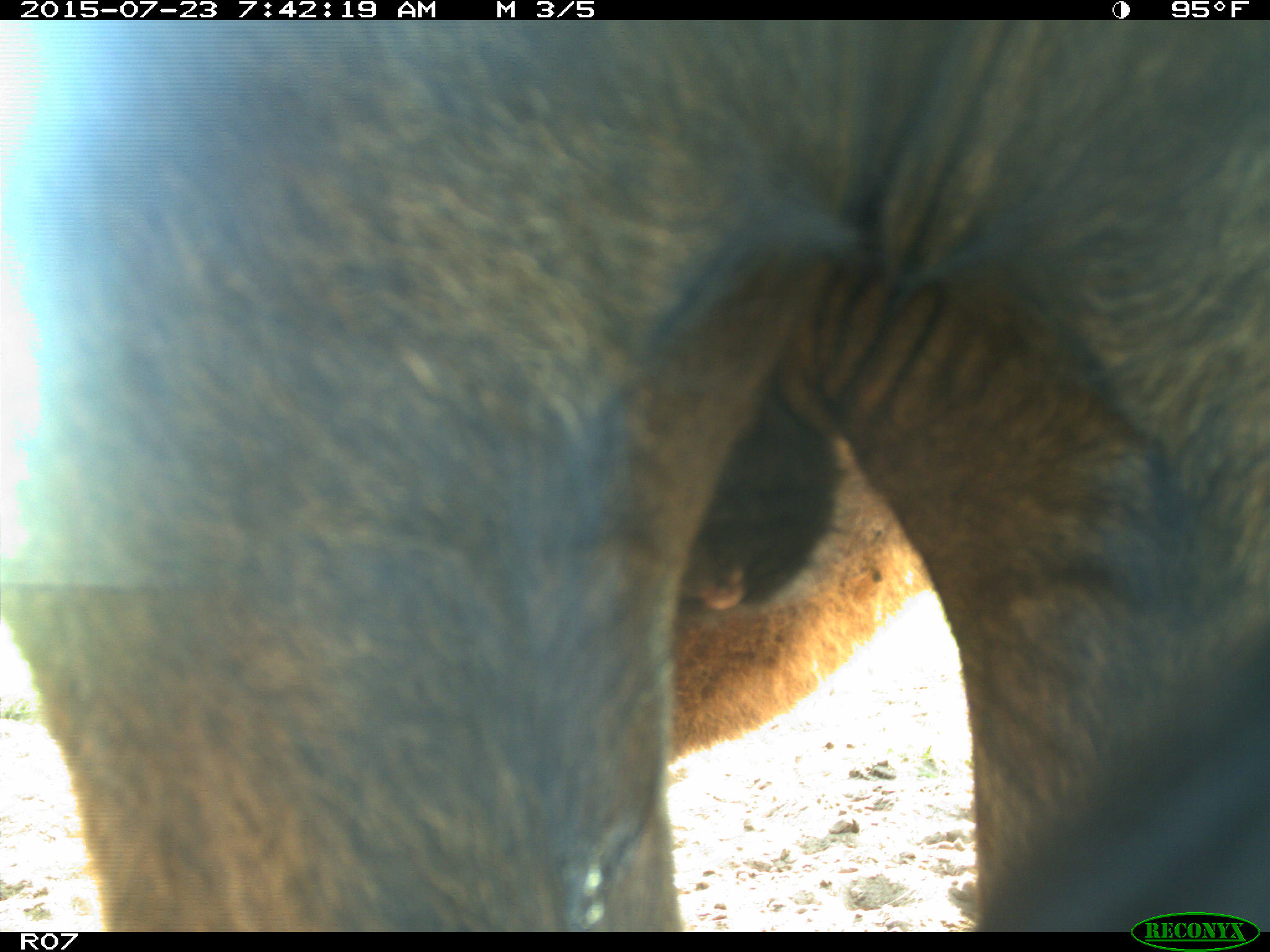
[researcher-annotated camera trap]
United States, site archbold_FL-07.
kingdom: Animalia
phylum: Chordata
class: Mammalia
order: Artiodactyla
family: Bovidae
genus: Bos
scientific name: Bos taurus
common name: domestic cow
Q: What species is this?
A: Bos taurus (domestic cow).